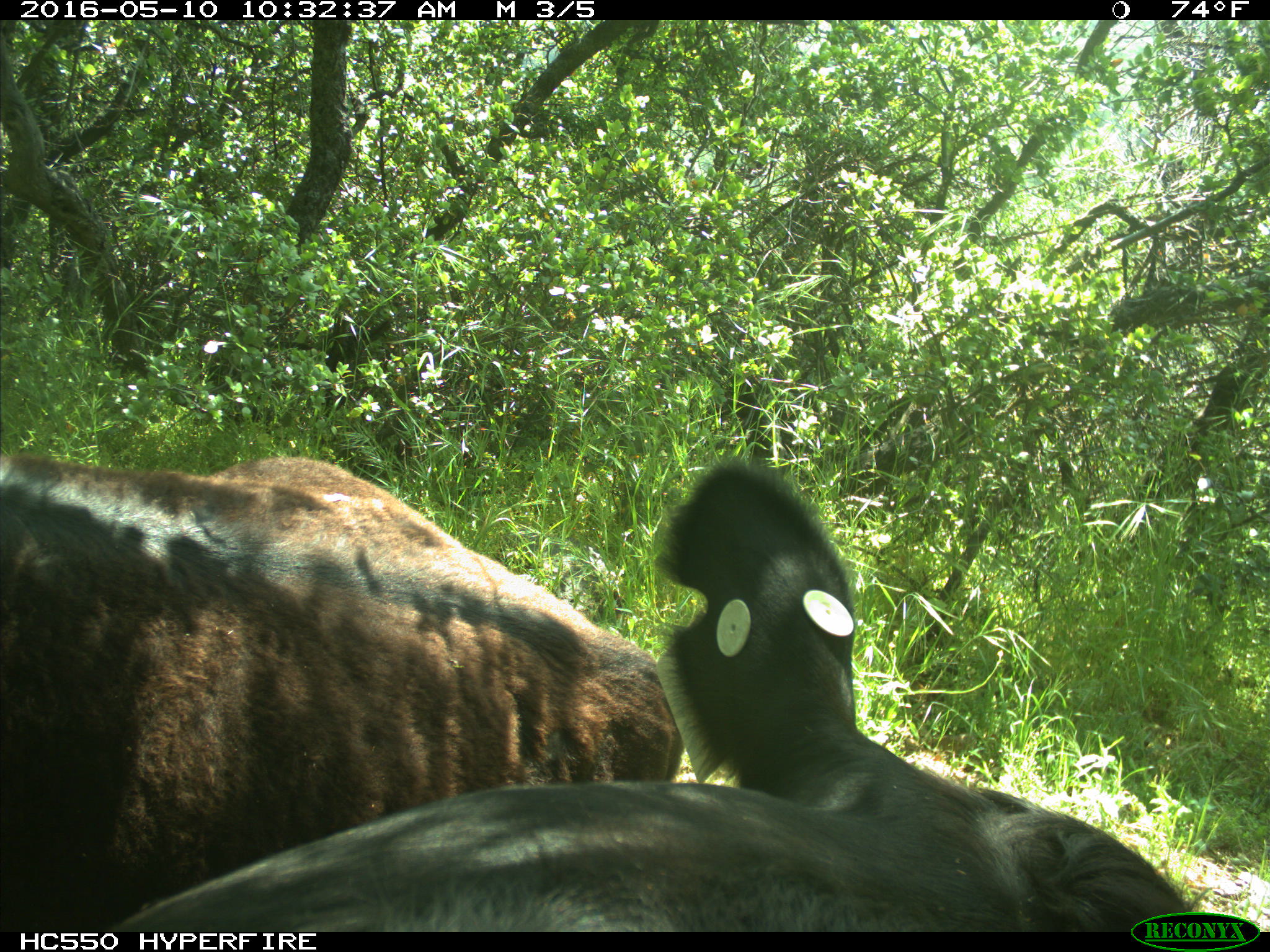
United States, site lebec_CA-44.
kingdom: Animalia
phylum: Chordata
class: Mammalia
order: Artiodactyla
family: Bovidae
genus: Bos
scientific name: Bos taurus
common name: domestic cow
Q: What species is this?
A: Bos taurus (domestic cow).